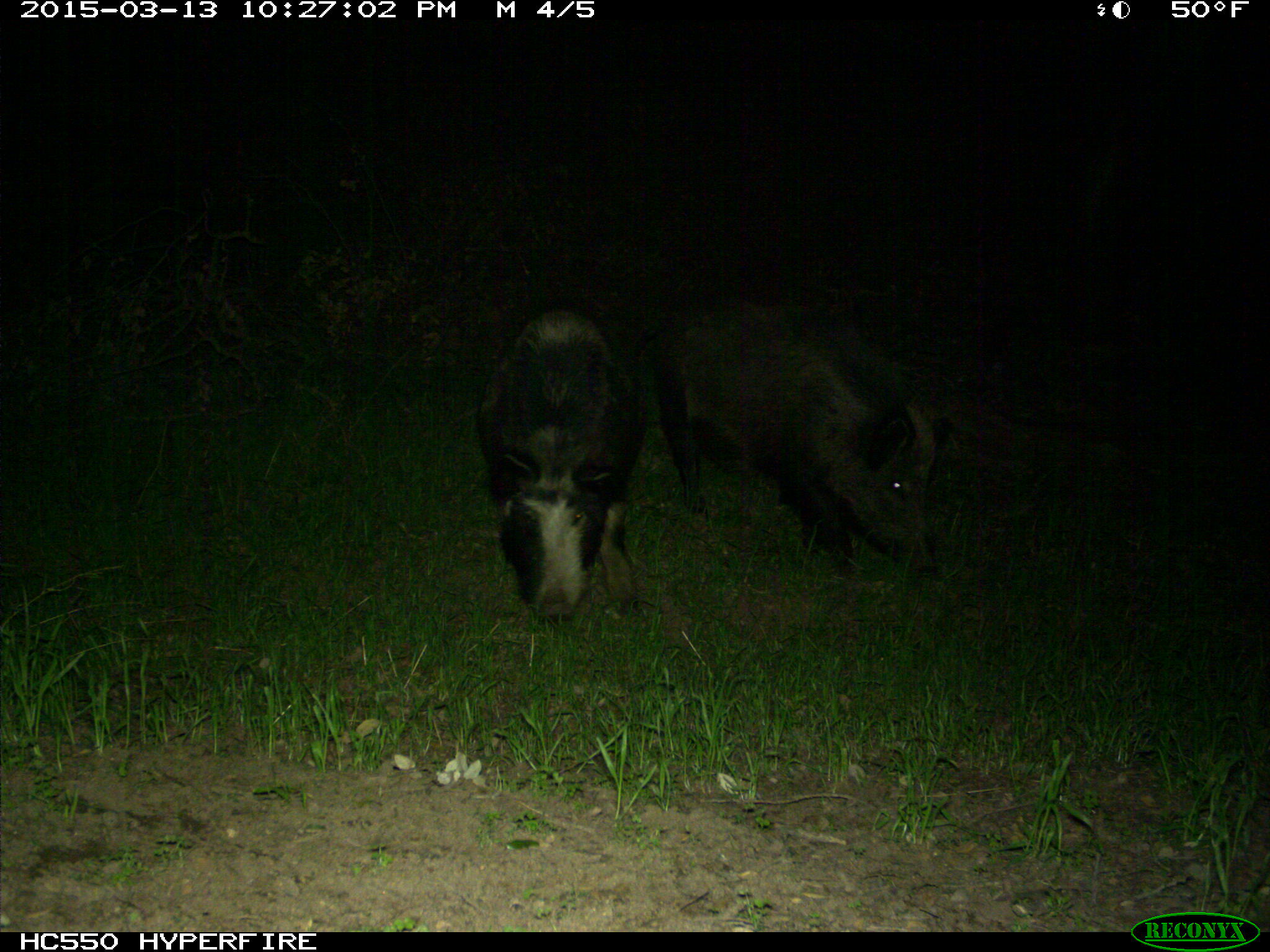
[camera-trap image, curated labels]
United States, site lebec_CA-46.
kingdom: Animalia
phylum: Chordata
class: Mammalia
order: Artiodactyla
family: Suidae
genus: Sus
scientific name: Sus scrofa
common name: wild boar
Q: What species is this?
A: Sus scrofa (wild boar).